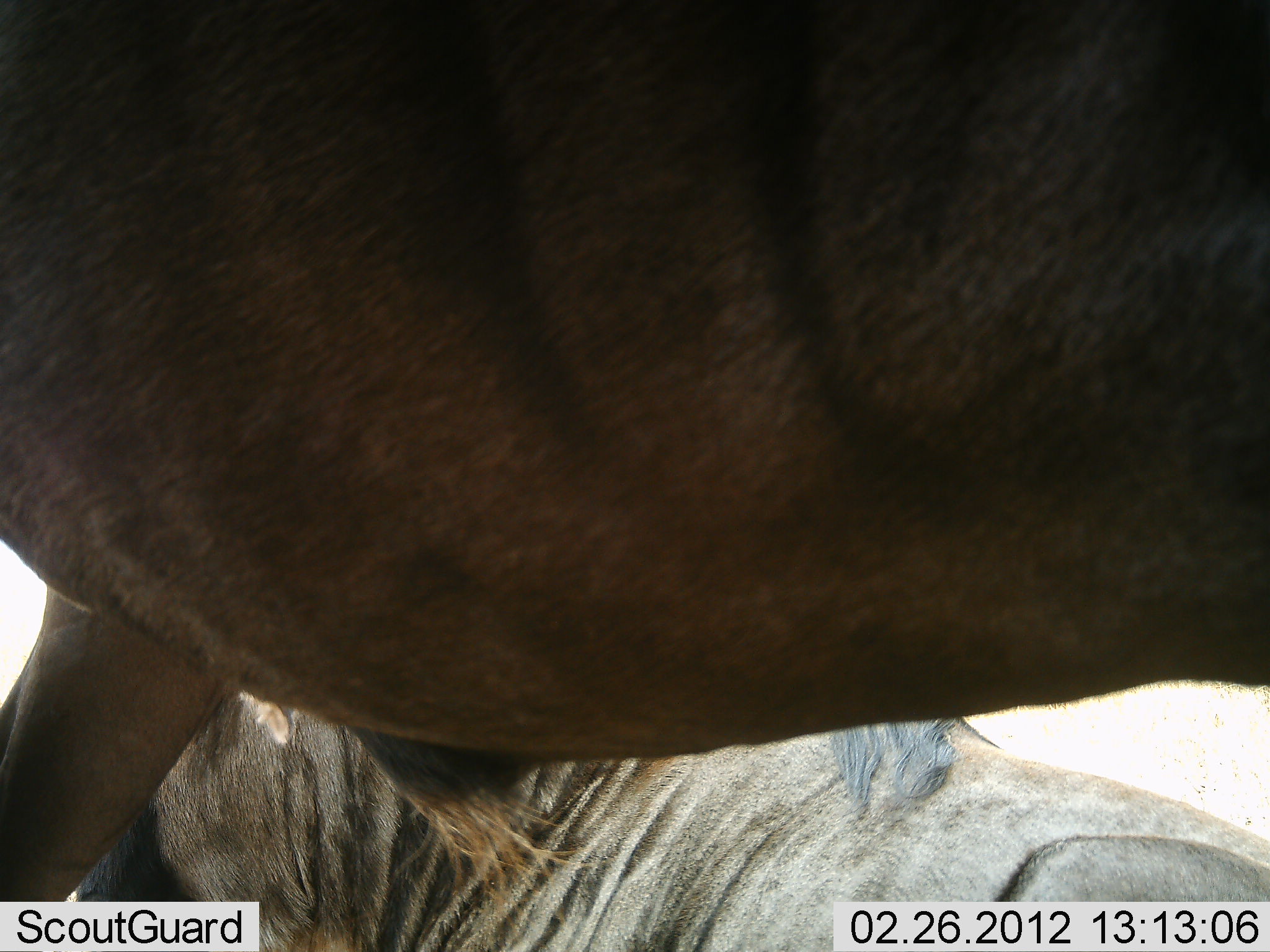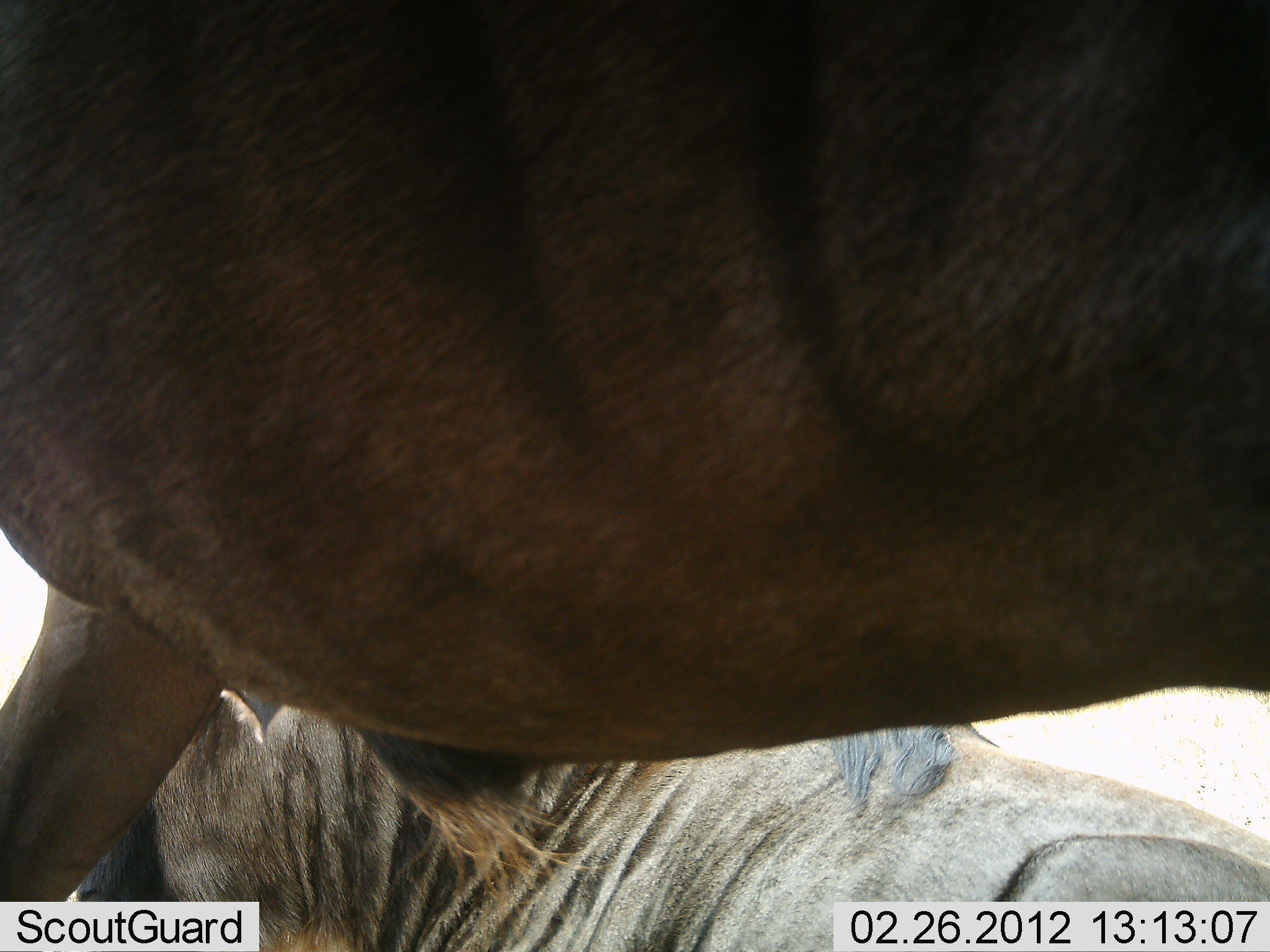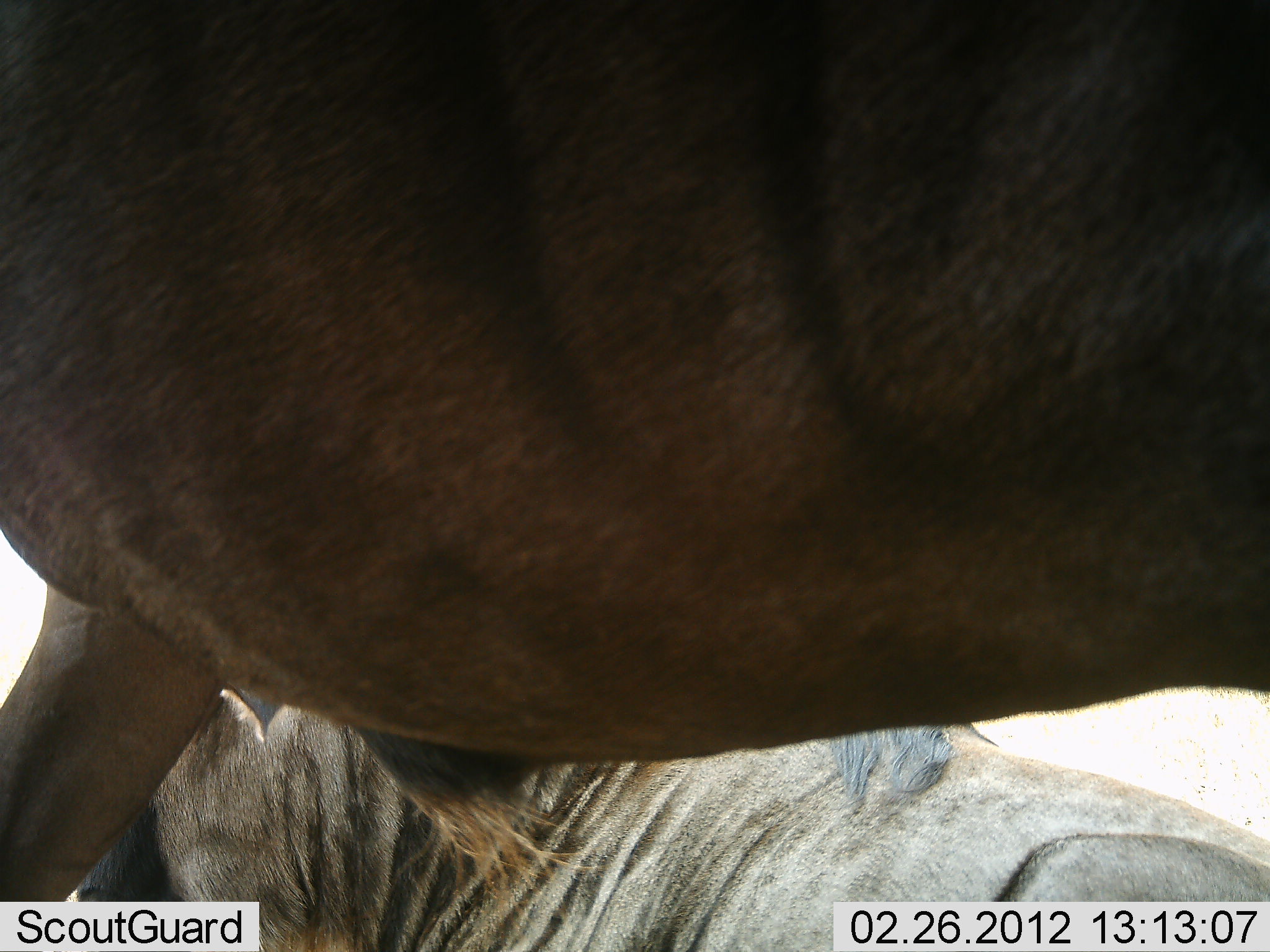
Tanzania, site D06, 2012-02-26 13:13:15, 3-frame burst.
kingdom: Animalia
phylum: Chordata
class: Mammalia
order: Artiodactyla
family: Bovidae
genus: Connochaetes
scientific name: Connochaetes taurinus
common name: blue wildebeest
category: wildebeest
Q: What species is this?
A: Wildebeest (blue wildebeest) (Connochaetes taurinus).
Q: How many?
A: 2.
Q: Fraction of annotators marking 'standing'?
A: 86%.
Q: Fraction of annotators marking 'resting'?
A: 90%.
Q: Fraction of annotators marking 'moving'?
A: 0%.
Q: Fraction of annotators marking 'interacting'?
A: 0%.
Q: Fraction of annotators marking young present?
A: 0%.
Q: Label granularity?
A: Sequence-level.